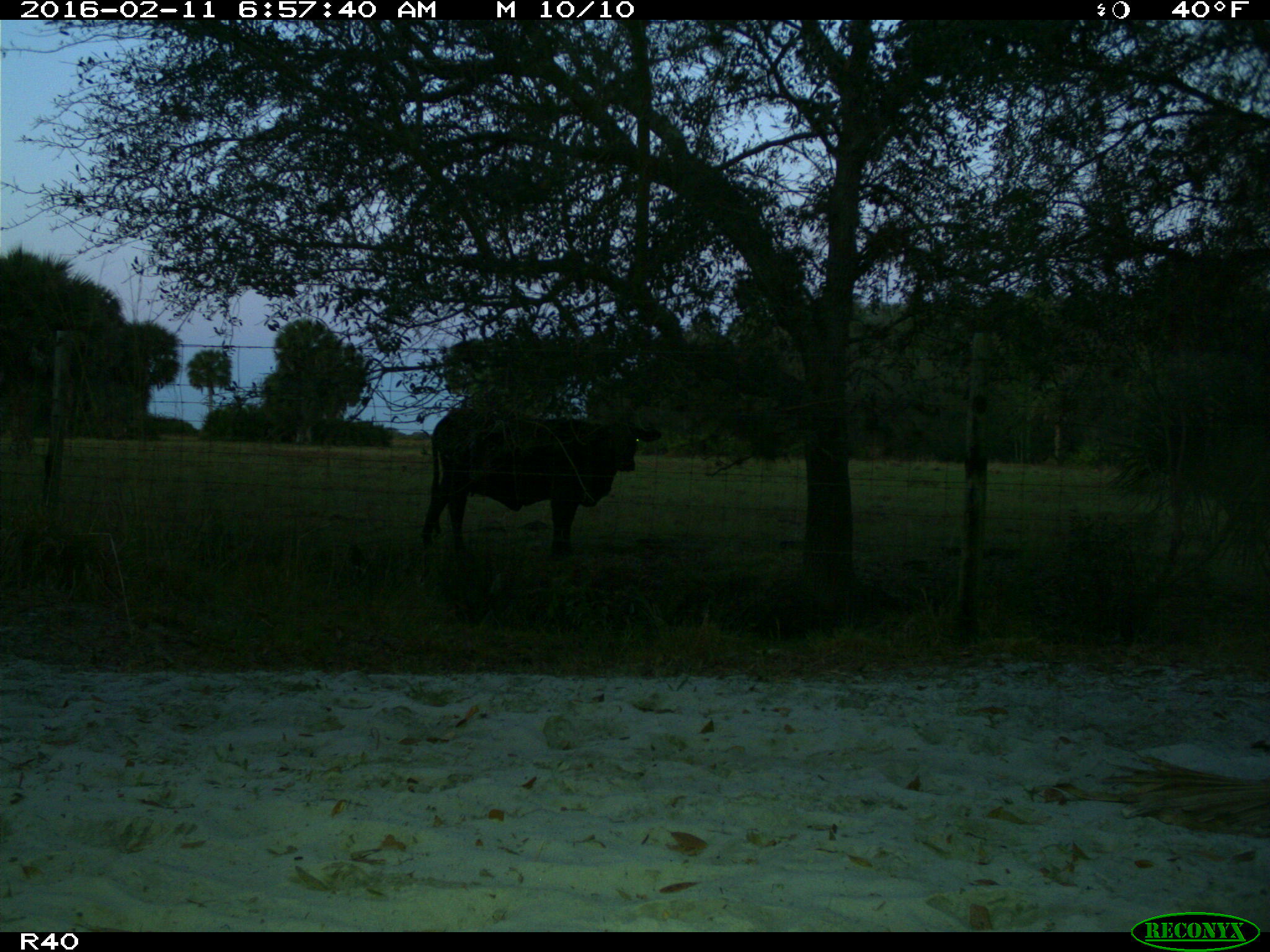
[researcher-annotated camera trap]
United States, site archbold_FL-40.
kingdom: Animalia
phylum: Chordata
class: Mammalia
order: Artiodactyla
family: Bovidae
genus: Bos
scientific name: Bos taurus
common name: domestic cow